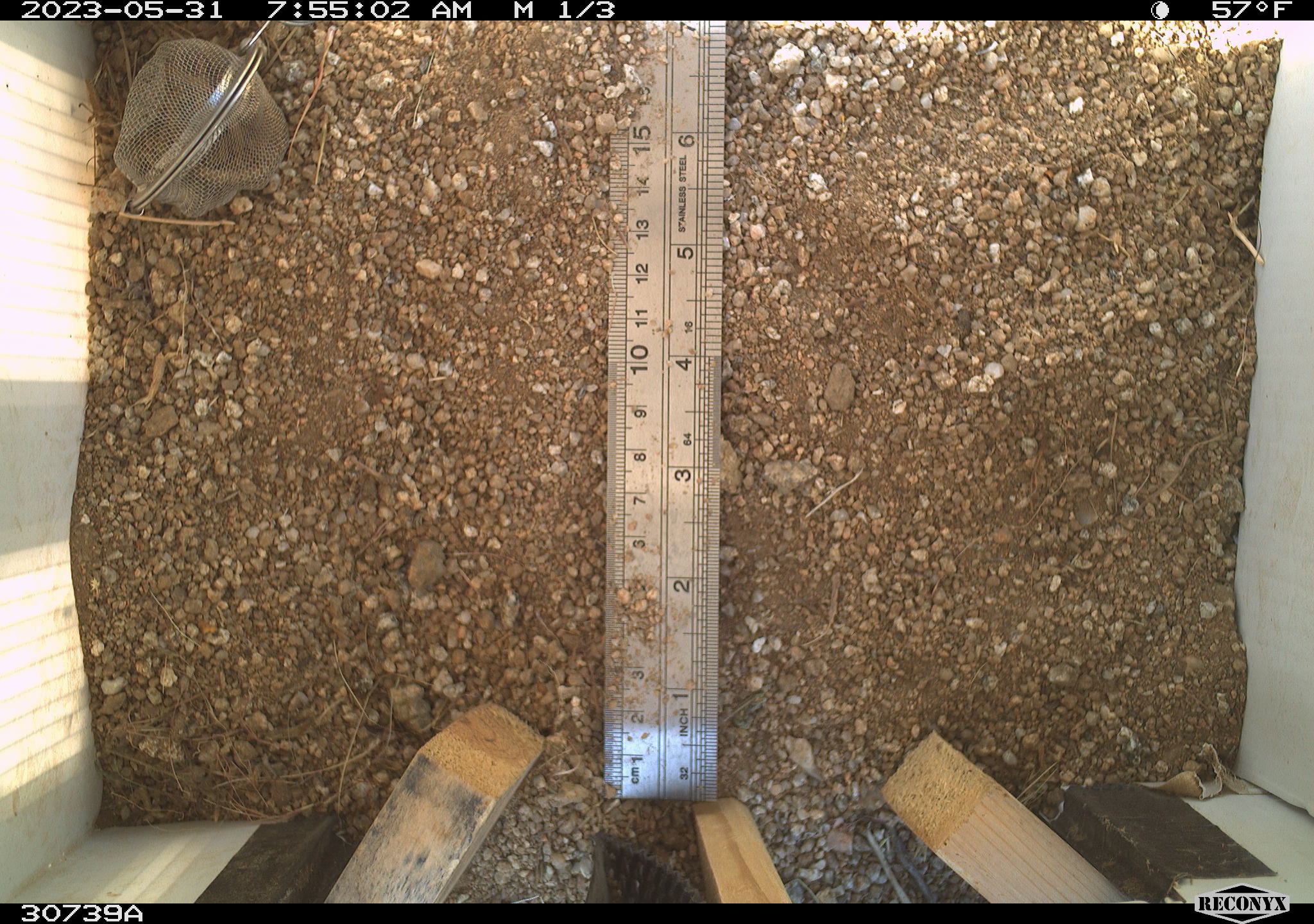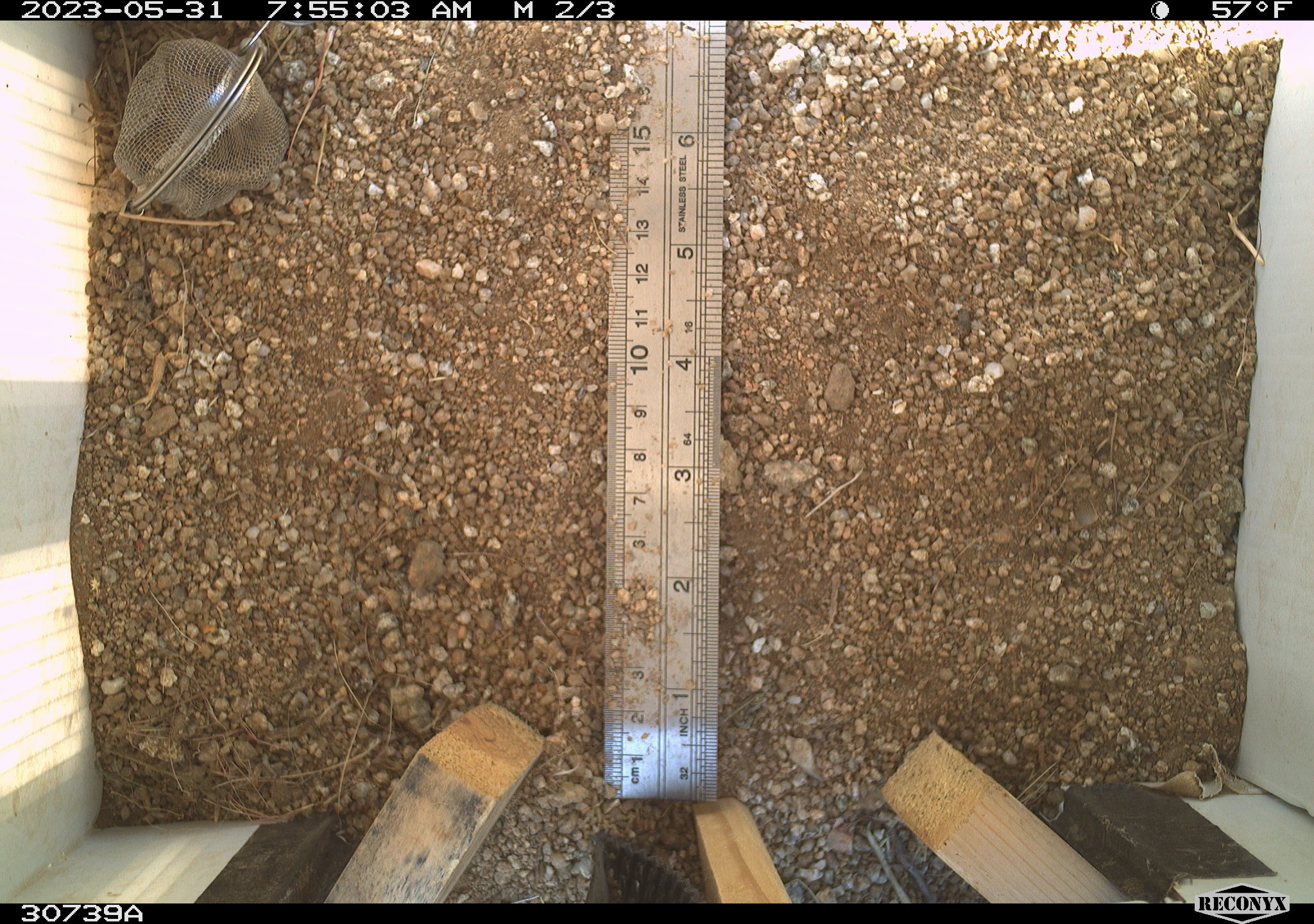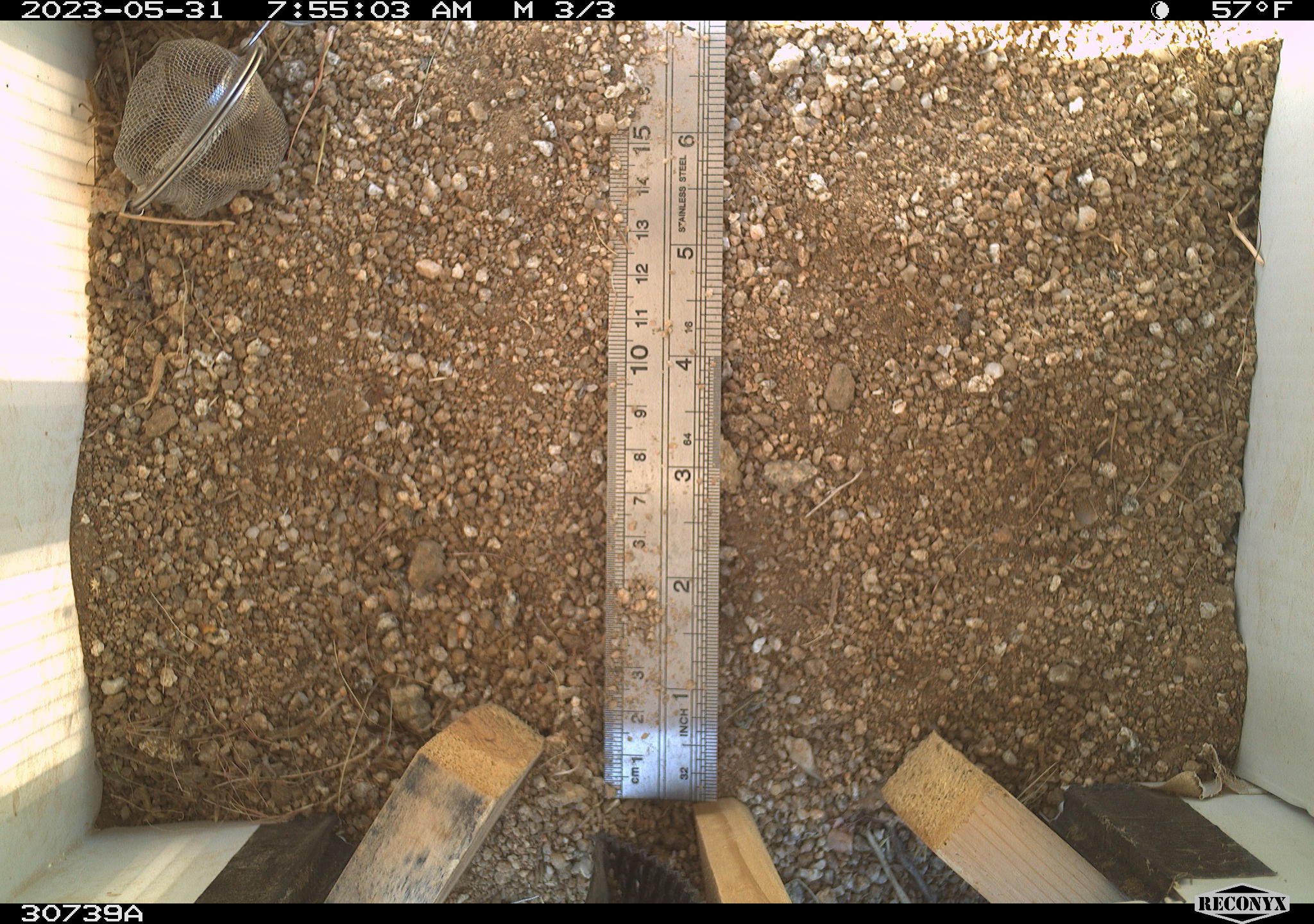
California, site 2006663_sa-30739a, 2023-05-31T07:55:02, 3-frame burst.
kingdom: Animalia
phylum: Chordata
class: Mammalia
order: Rodentia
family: Sciuridae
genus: Ammospermophilus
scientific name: Ammospermophilus leucurus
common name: white-tailed antelope squirrel